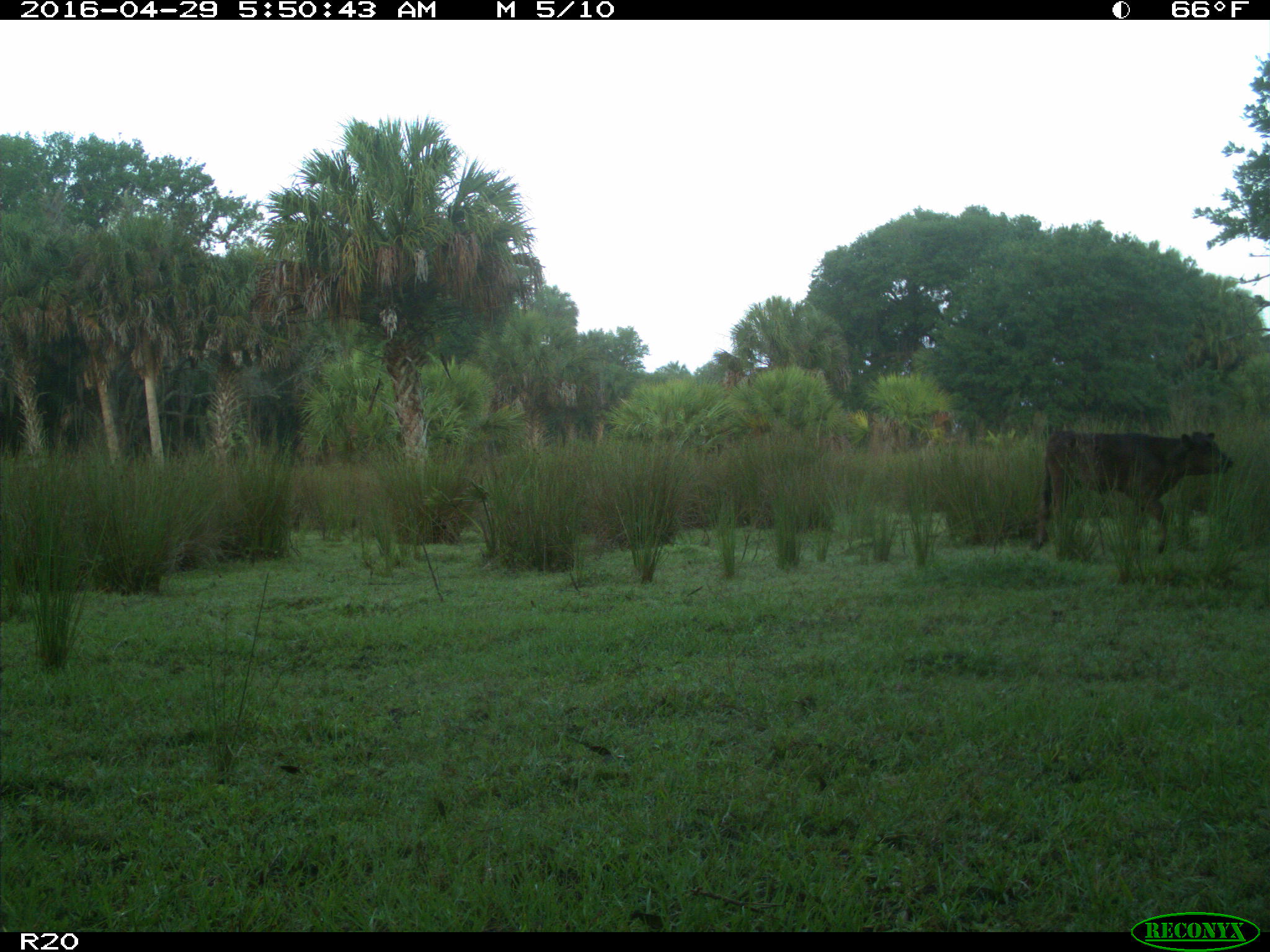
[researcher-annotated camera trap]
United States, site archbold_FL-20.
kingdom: Animalia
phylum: Chordata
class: Mammalia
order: Artiodactyla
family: Bovidae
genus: Bos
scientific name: Bos taurus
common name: domestic cow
Bos taurus (domestic cow).